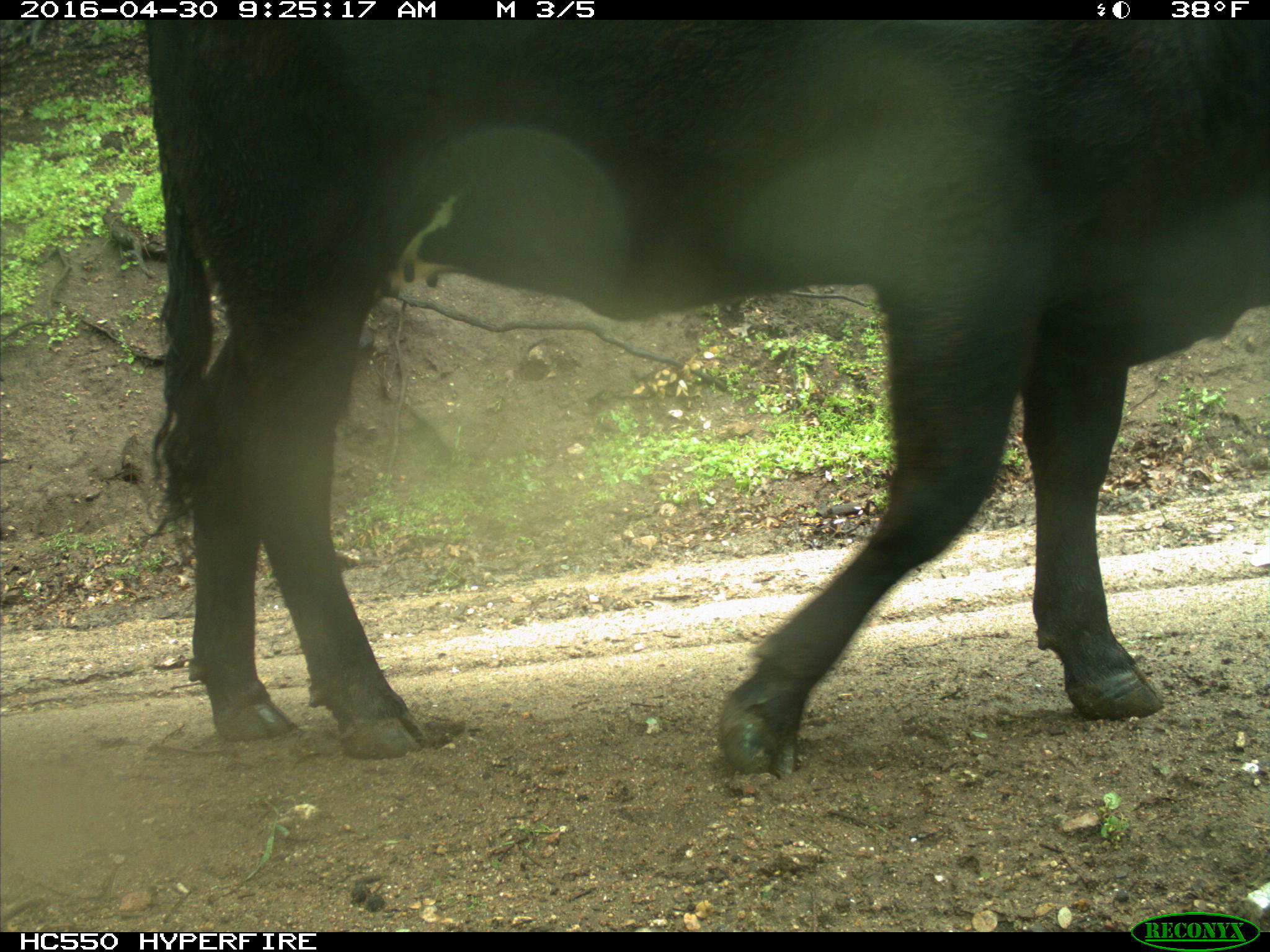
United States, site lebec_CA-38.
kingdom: Animalia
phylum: Chordata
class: Mammalia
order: Artiodactyla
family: Bovidae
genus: Bos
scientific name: Bos taurus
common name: domestic cow